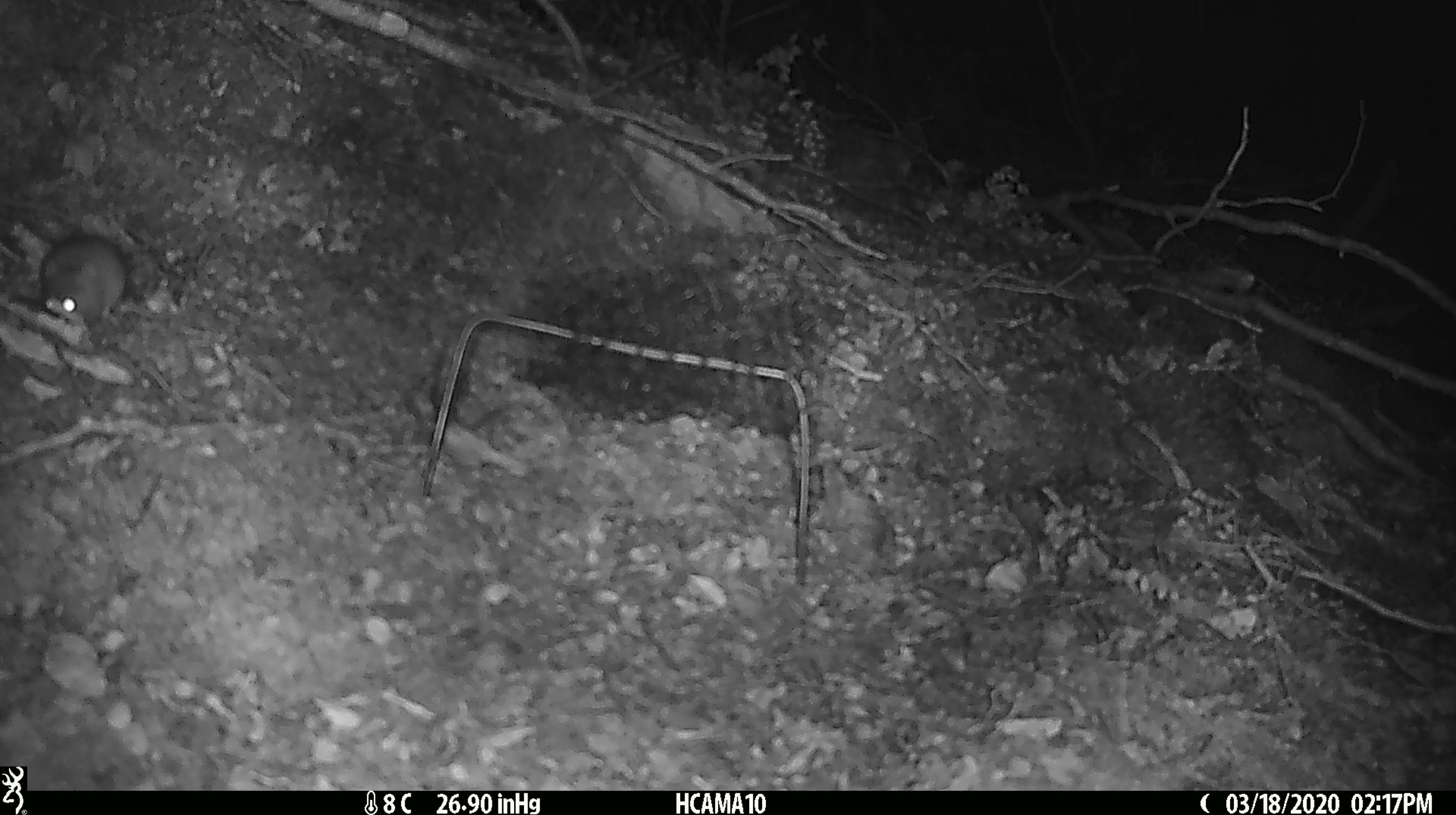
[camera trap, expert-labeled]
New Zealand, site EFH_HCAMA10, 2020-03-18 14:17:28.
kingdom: Animalia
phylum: Chordata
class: Mammalia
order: Rodentia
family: Muridae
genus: Mus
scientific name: Mus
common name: mouse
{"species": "mouse (Mus)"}